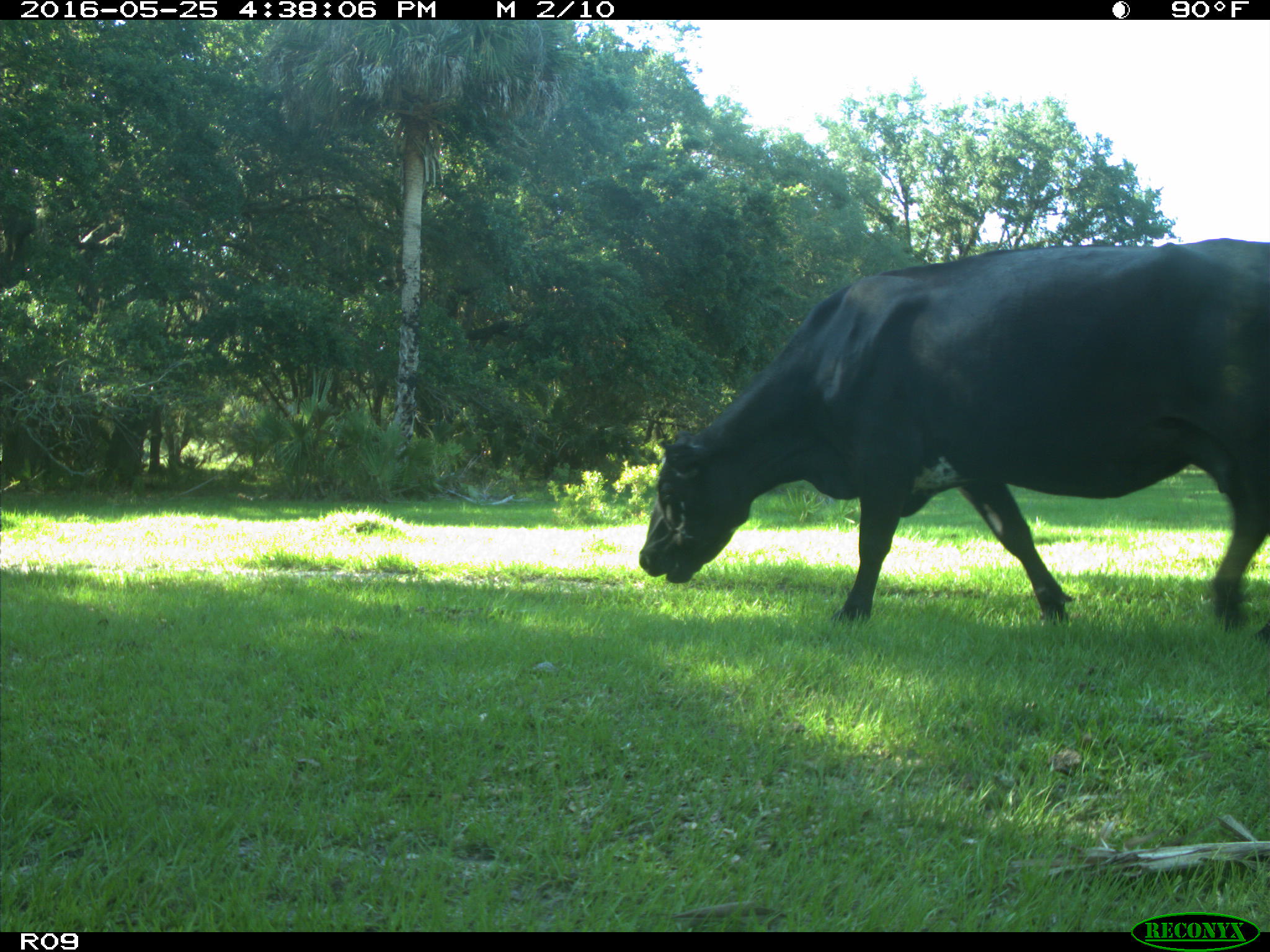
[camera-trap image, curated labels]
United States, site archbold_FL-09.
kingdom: Animalia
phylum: Chordata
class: Mammalia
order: Artiodactyla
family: Bovidae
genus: Bos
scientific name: Bos taurus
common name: domestic cow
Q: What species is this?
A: Bos taurus (domestic cow).